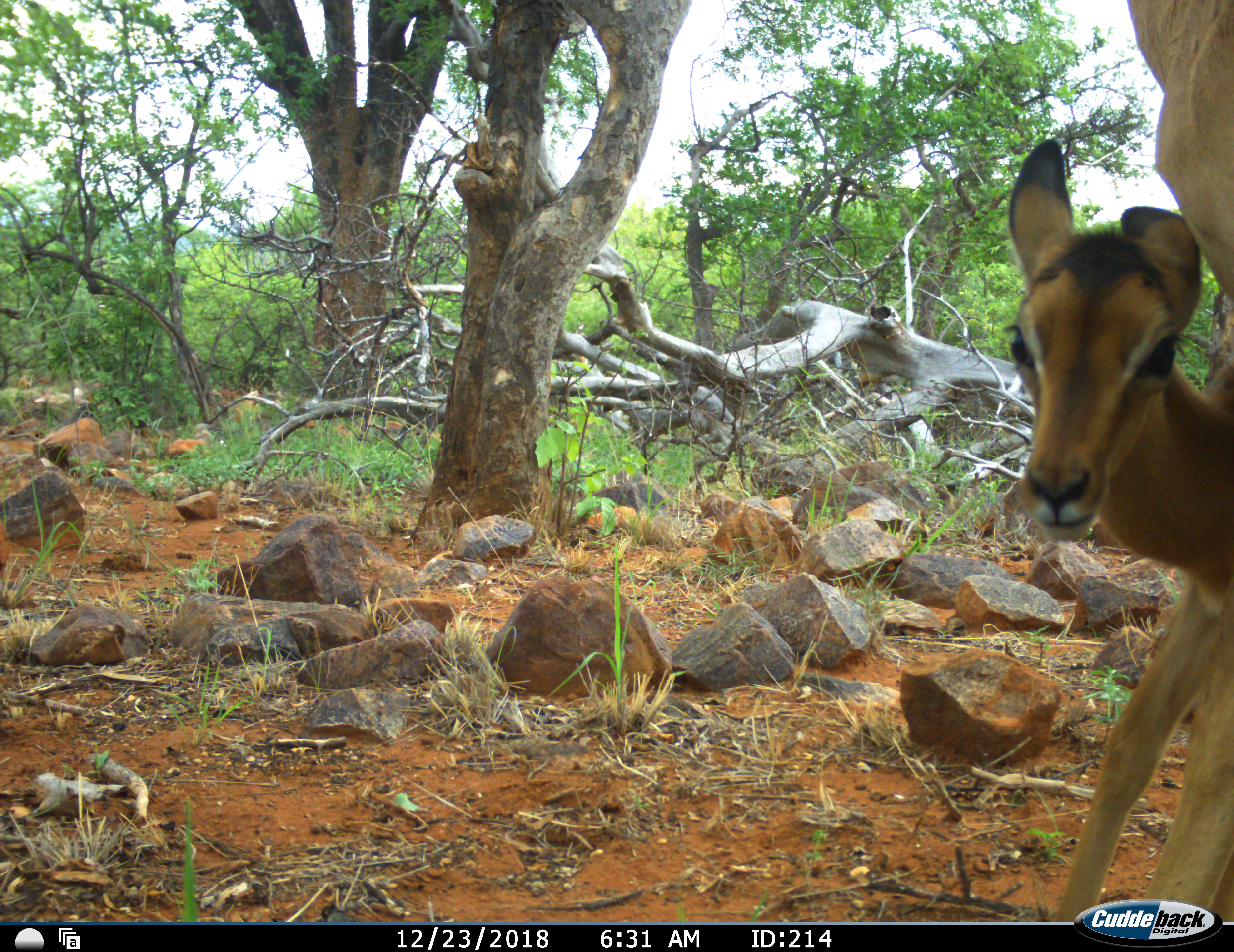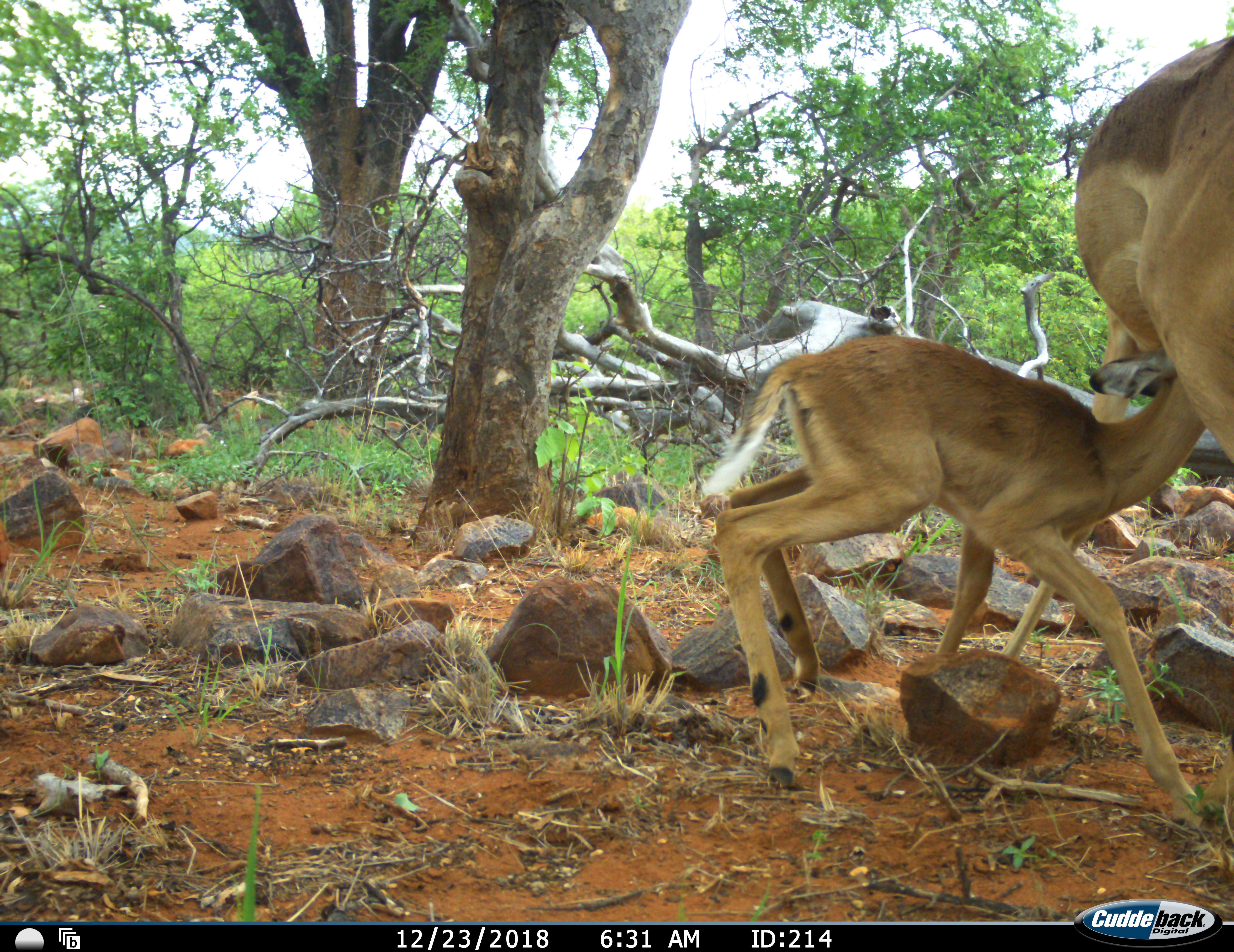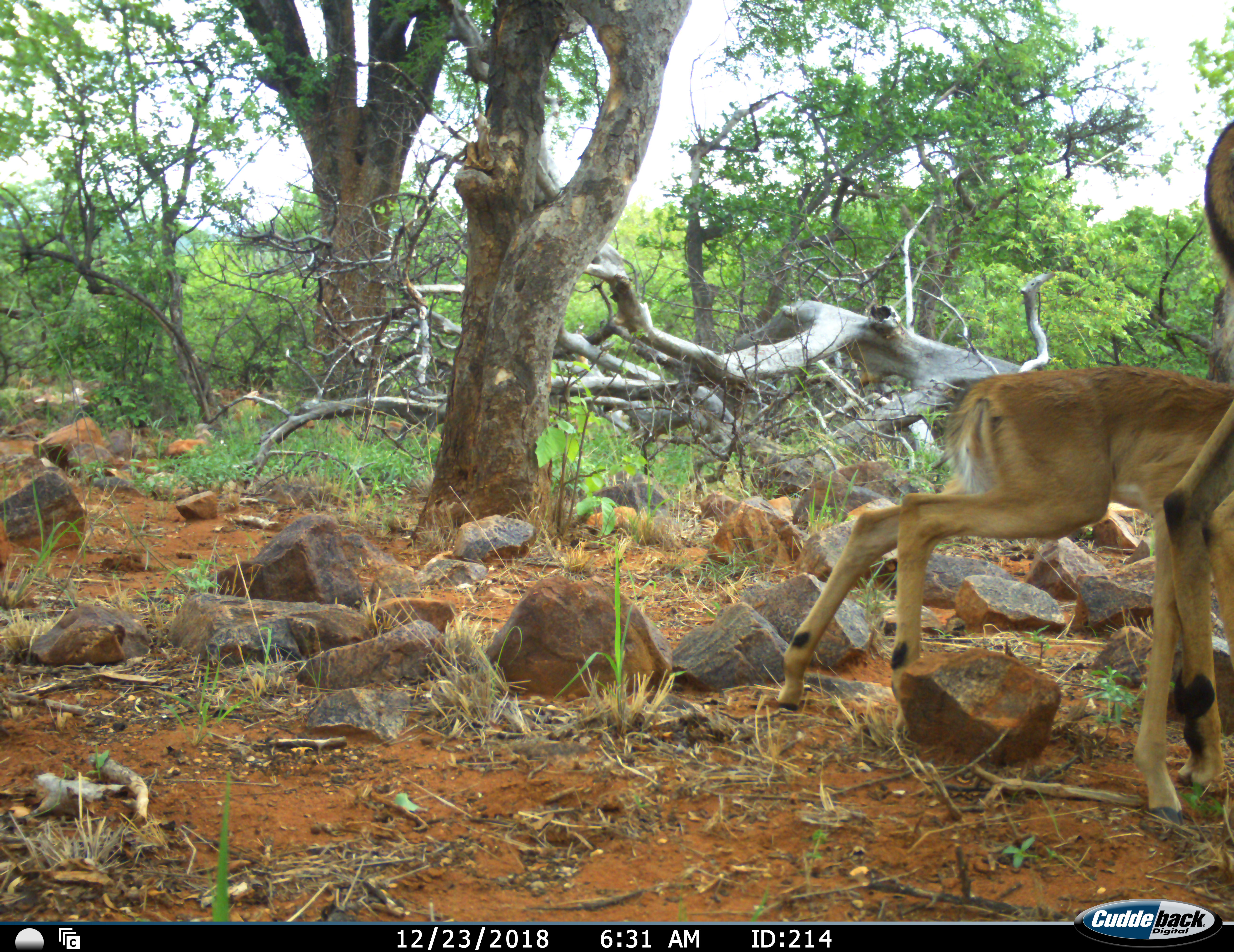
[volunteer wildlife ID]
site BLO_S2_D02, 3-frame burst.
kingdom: Animalia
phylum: Chordata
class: Mammalia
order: Artiodactyla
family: Bovidae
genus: Aepyceros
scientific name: Aepyceros melampus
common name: impala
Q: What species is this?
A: Impala (Aepyceros melampus).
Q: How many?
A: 2.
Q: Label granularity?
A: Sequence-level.